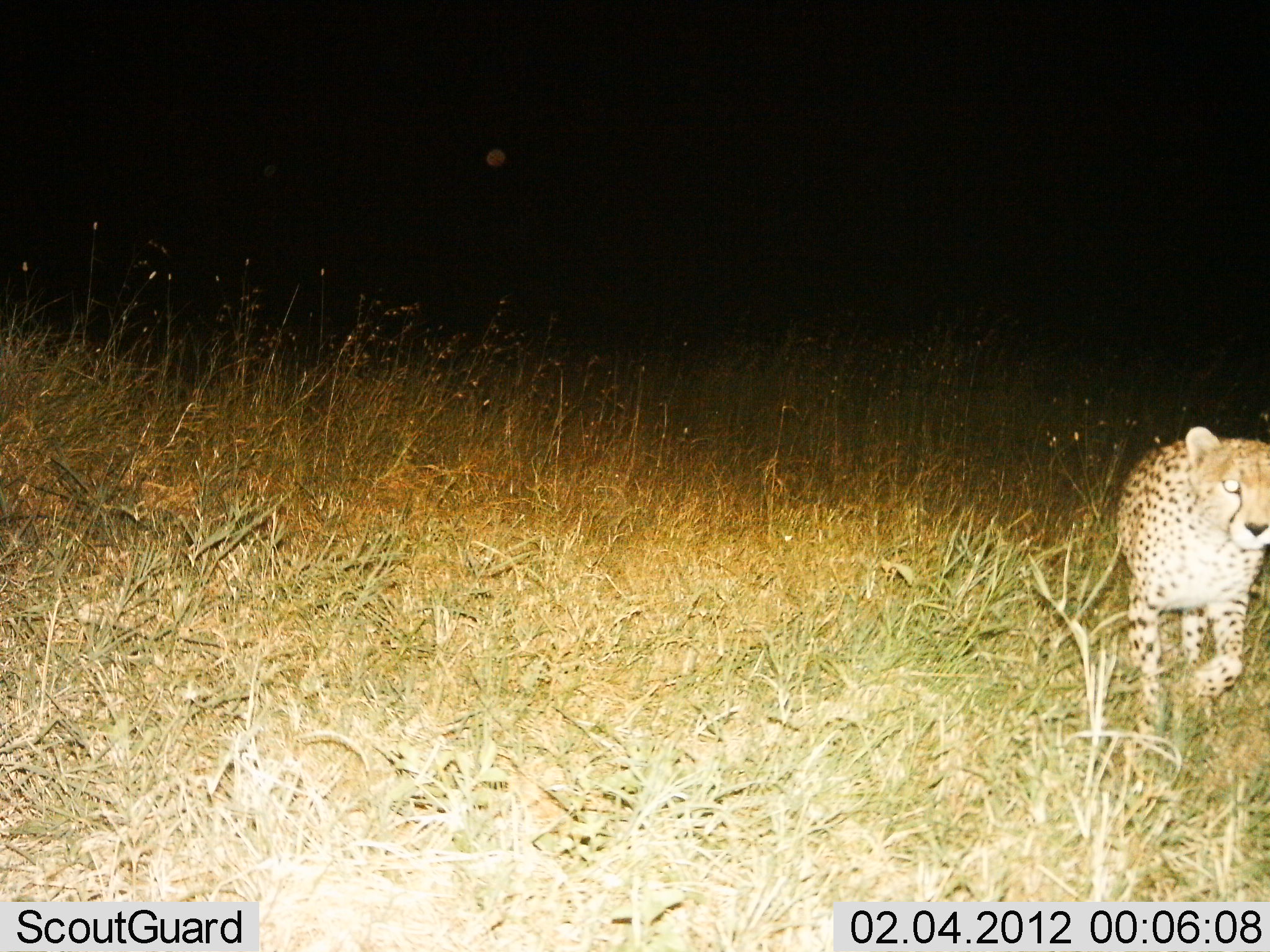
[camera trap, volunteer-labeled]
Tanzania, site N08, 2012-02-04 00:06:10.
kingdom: Animalia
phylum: Chordata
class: Mammalia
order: Carnivora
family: Felidae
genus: Acinonyx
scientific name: Acinonyx jubatus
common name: cheetah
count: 1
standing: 12%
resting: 0%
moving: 100%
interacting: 0%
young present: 0%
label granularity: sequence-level